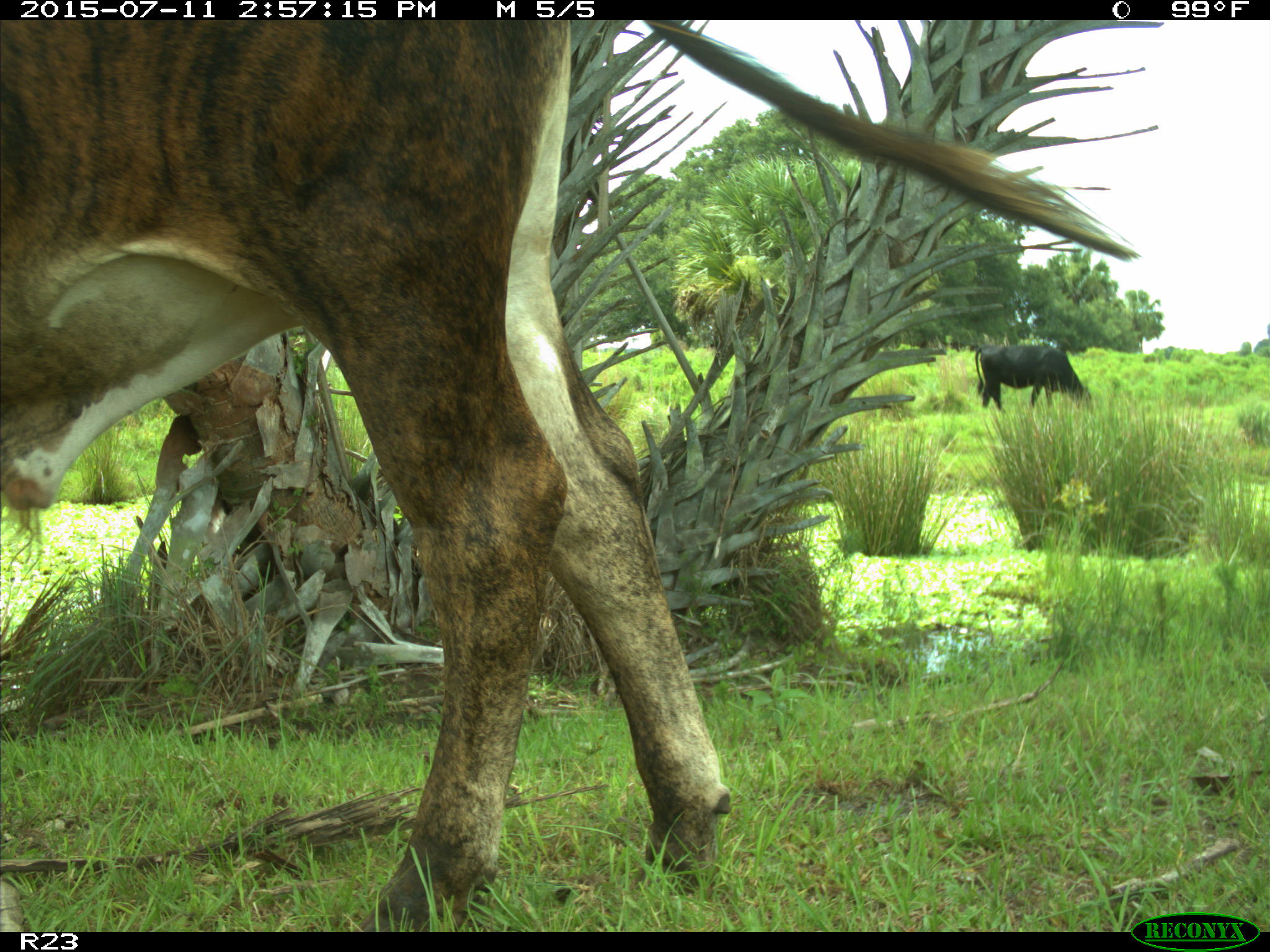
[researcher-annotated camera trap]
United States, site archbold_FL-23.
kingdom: Animalia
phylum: Chordata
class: Mammalia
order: Artiodactyla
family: Bovidae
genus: Bos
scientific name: Bos taurus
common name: domestic cow